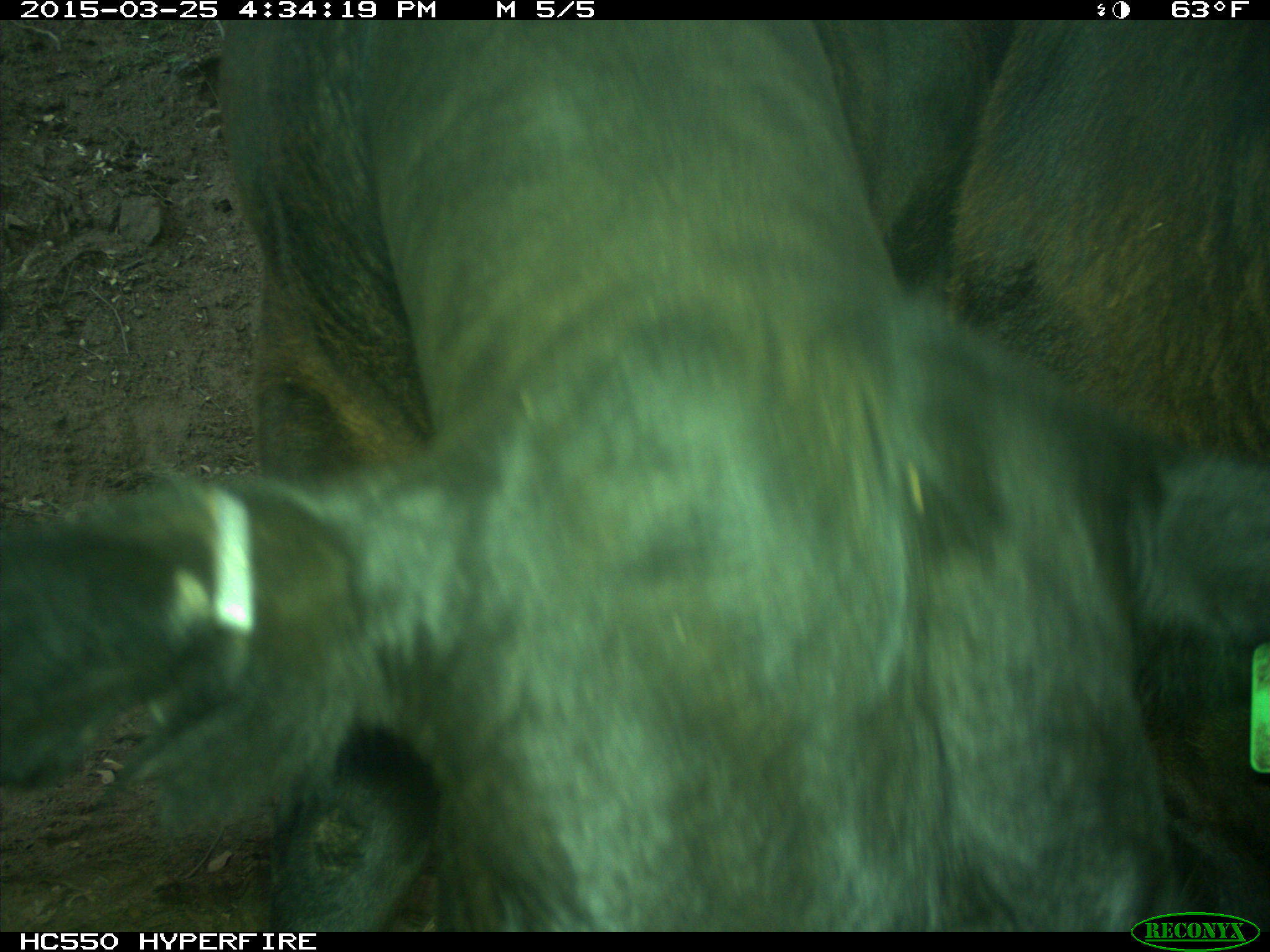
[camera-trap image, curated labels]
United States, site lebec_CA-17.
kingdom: Animalia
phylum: Chordata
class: Mammalia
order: Artiodactyla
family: Bovidae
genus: Bos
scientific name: Bos taurus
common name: domestic cow